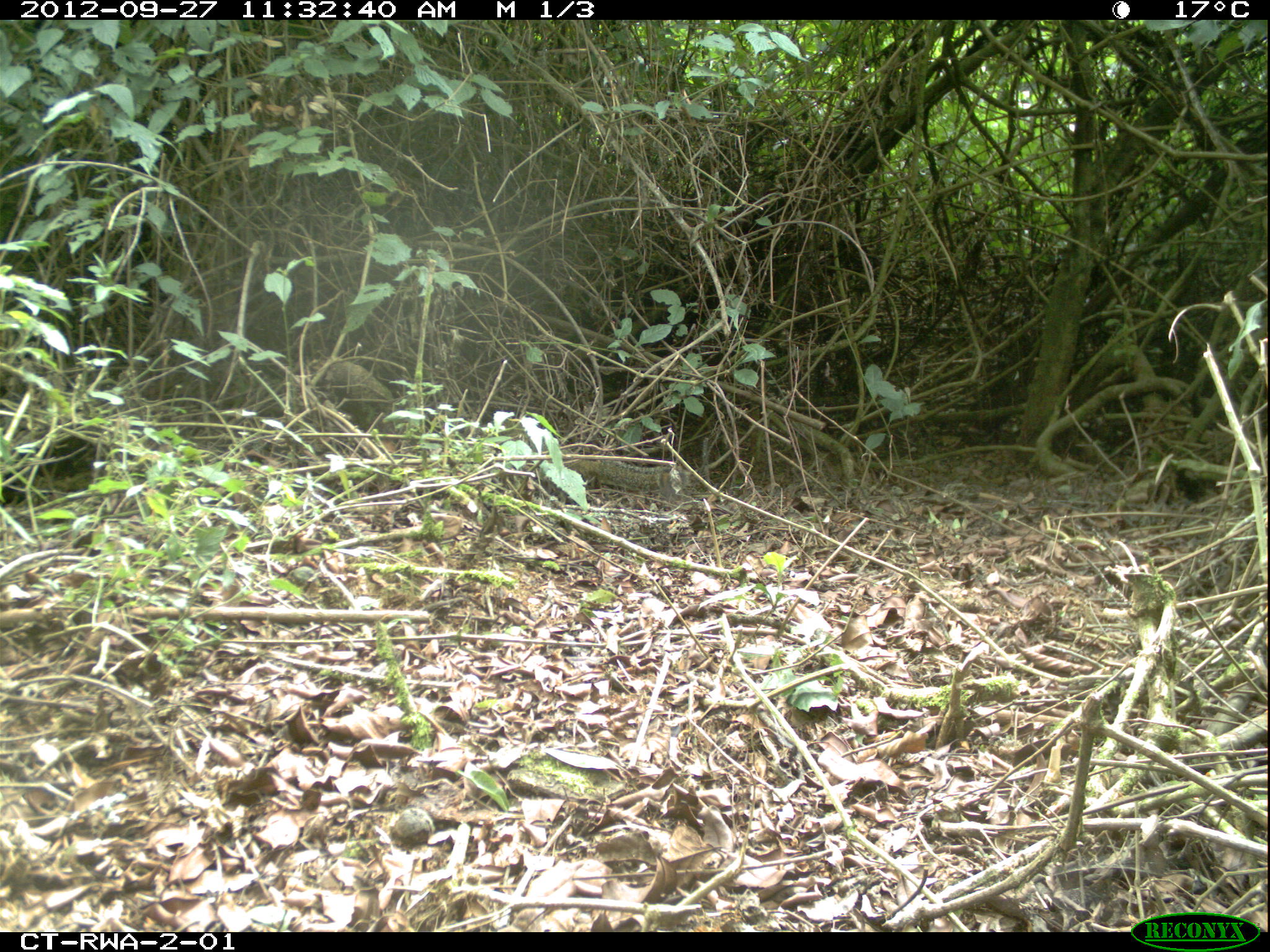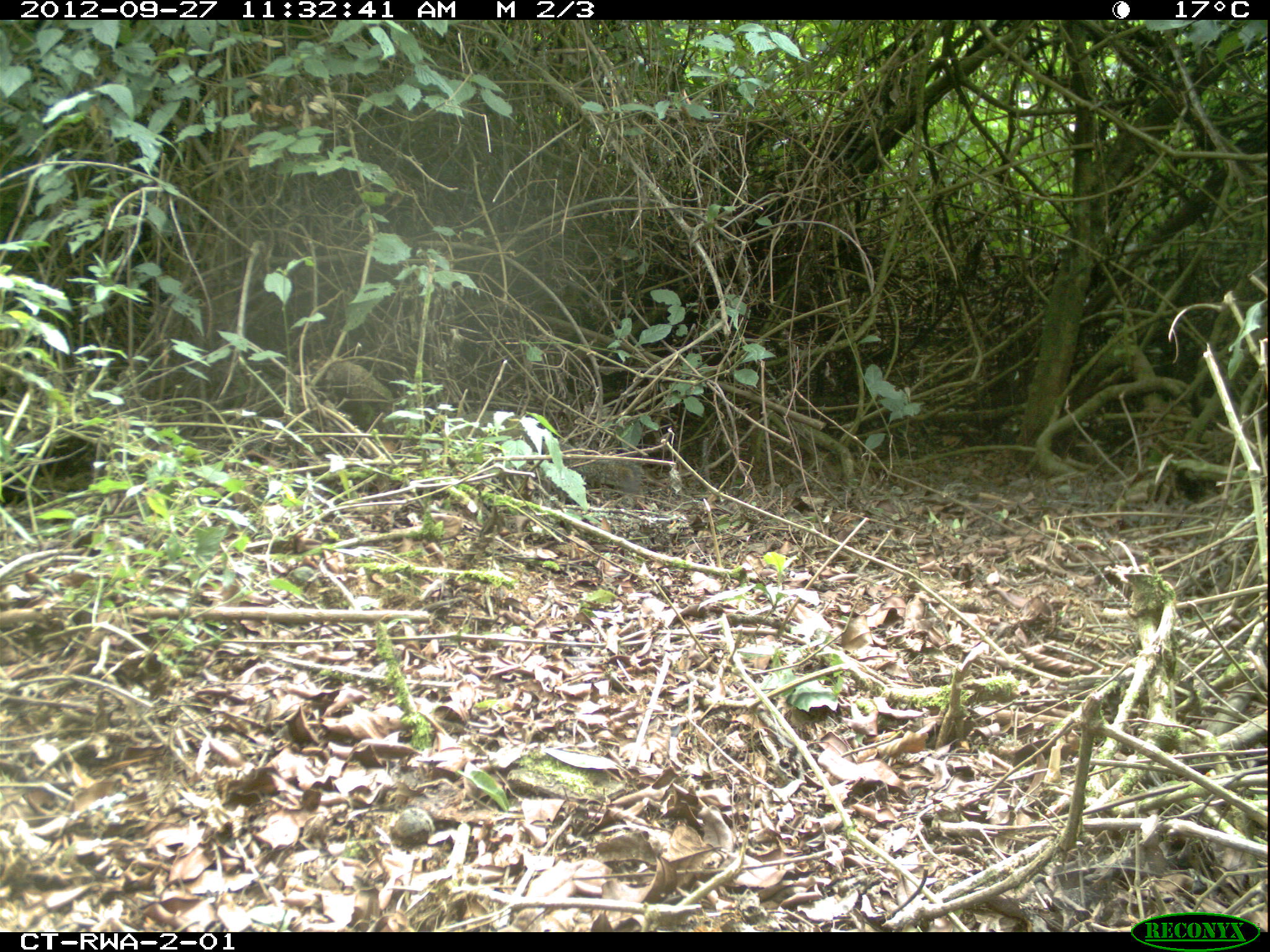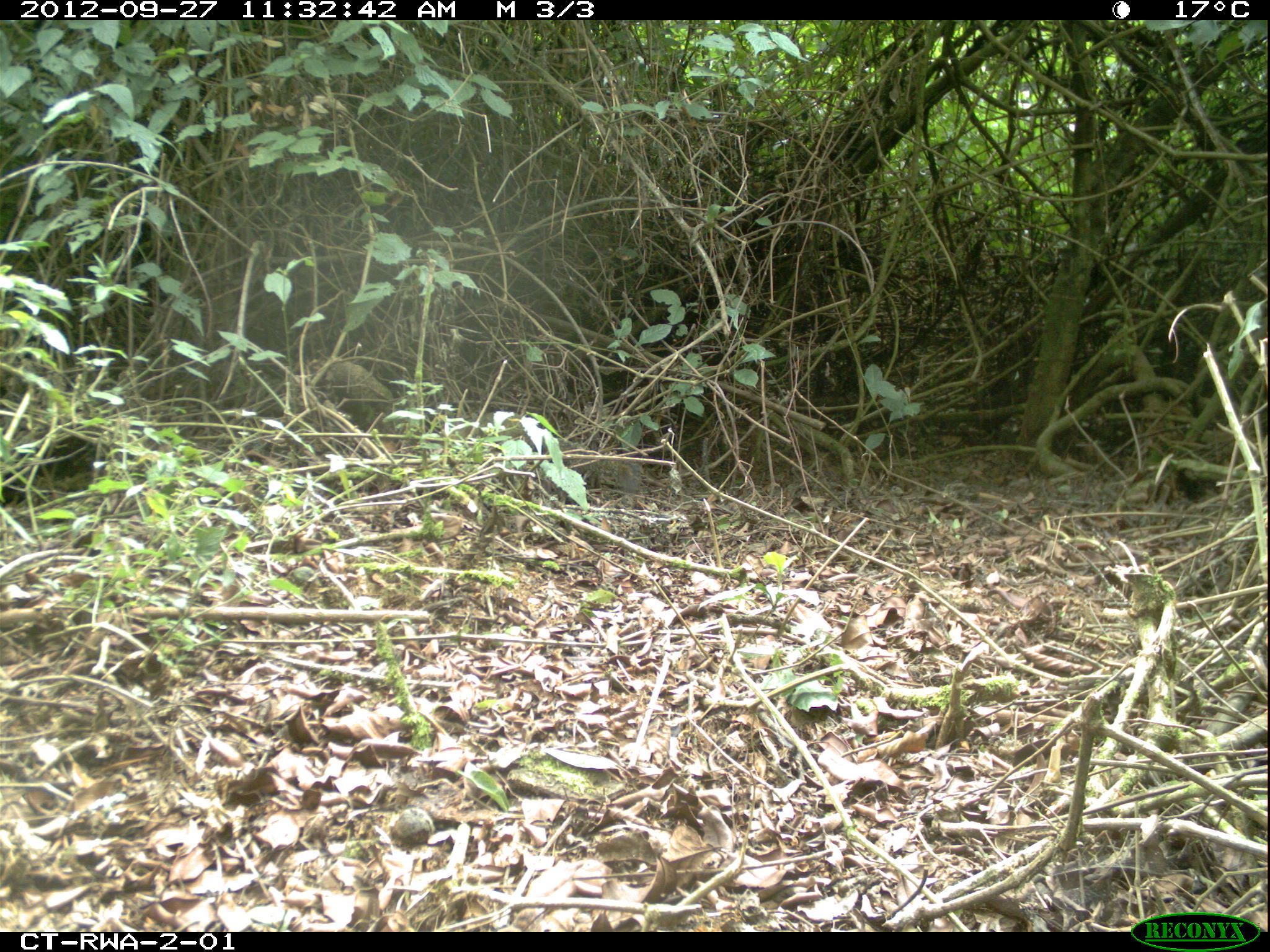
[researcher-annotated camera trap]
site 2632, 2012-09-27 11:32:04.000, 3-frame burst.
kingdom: Animalia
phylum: Chordata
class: Mammalia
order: Rodentia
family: Sciuridae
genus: Funisciurus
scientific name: Funisciurus carruthersi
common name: carruther's mountain squirrel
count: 1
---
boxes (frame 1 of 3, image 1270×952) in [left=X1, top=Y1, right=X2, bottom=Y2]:
funisciurus carruthersi: [left=499, top=423, right=689, bottom=492]